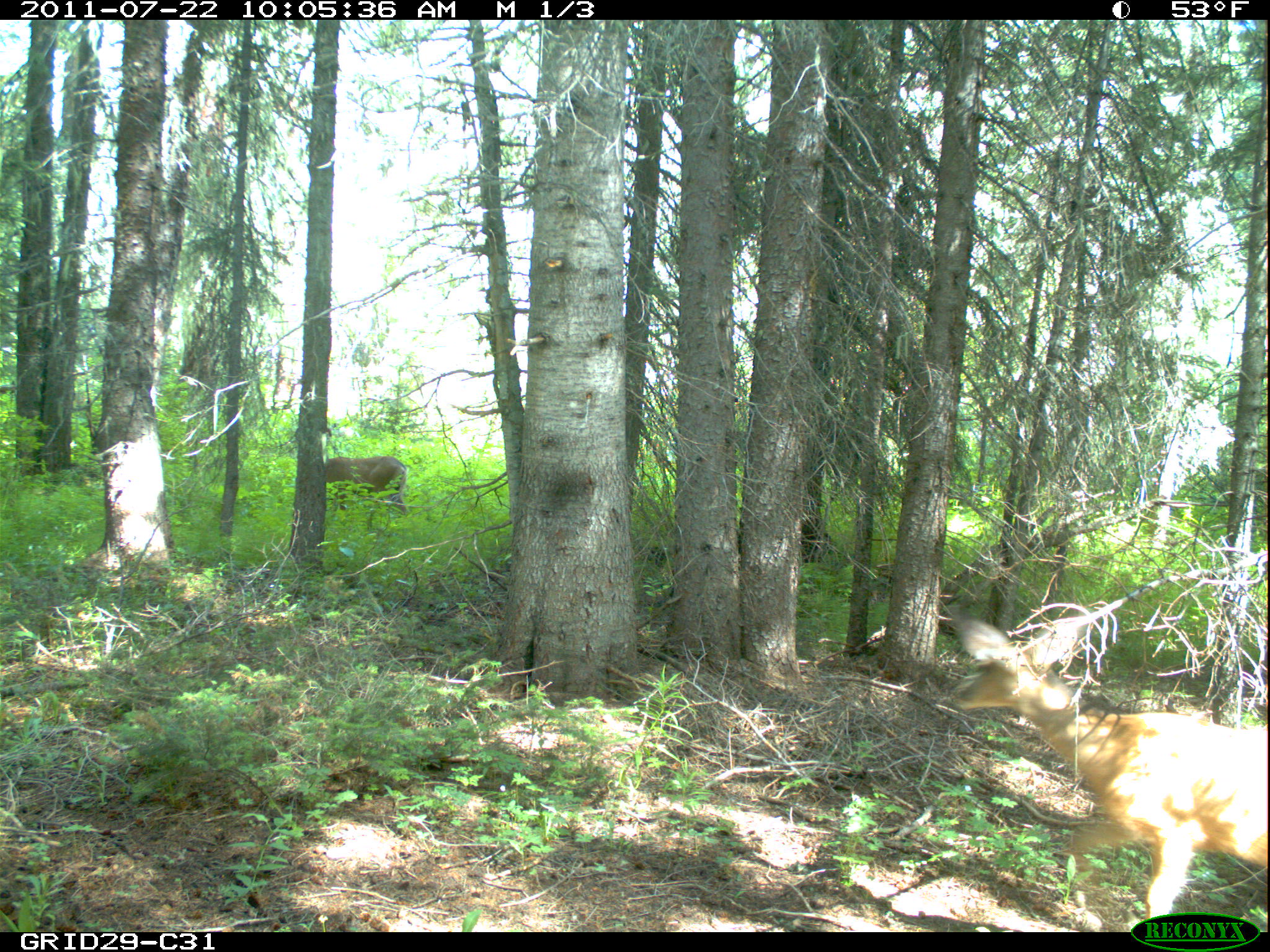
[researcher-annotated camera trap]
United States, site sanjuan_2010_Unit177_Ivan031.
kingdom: Animalia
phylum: Chordata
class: Mammalia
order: Artiodactyla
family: Cervidae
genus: Odocoileus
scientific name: Odocoileus hemionus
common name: mule deer